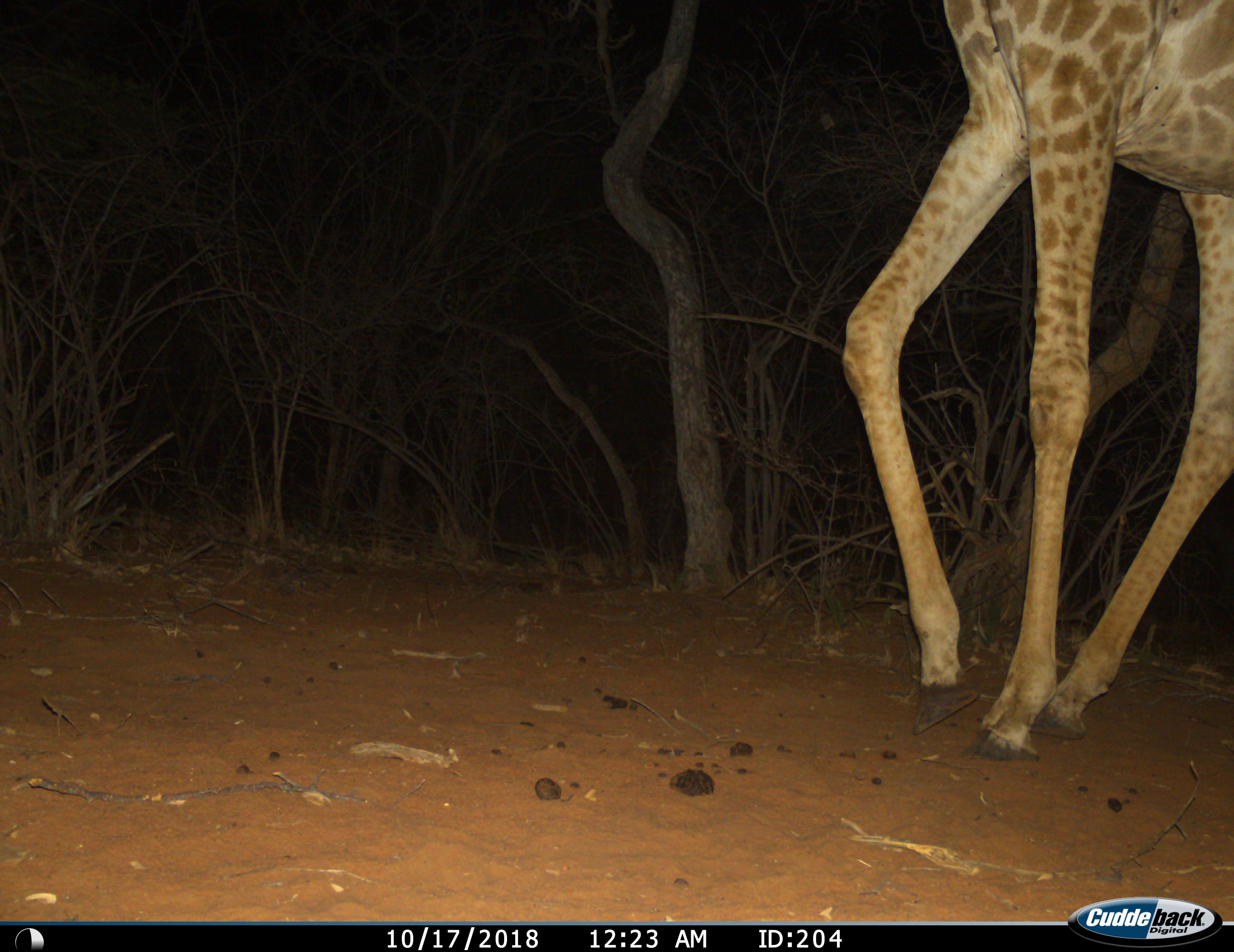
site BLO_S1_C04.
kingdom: Animalia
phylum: Chordata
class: Mammalia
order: Artiodactyla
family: Giraffidae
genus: Giraffa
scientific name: Giraffa camelopardalis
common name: giraffe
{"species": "giraffe (Giraffa camelopardalis)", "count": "1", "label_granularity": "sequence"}